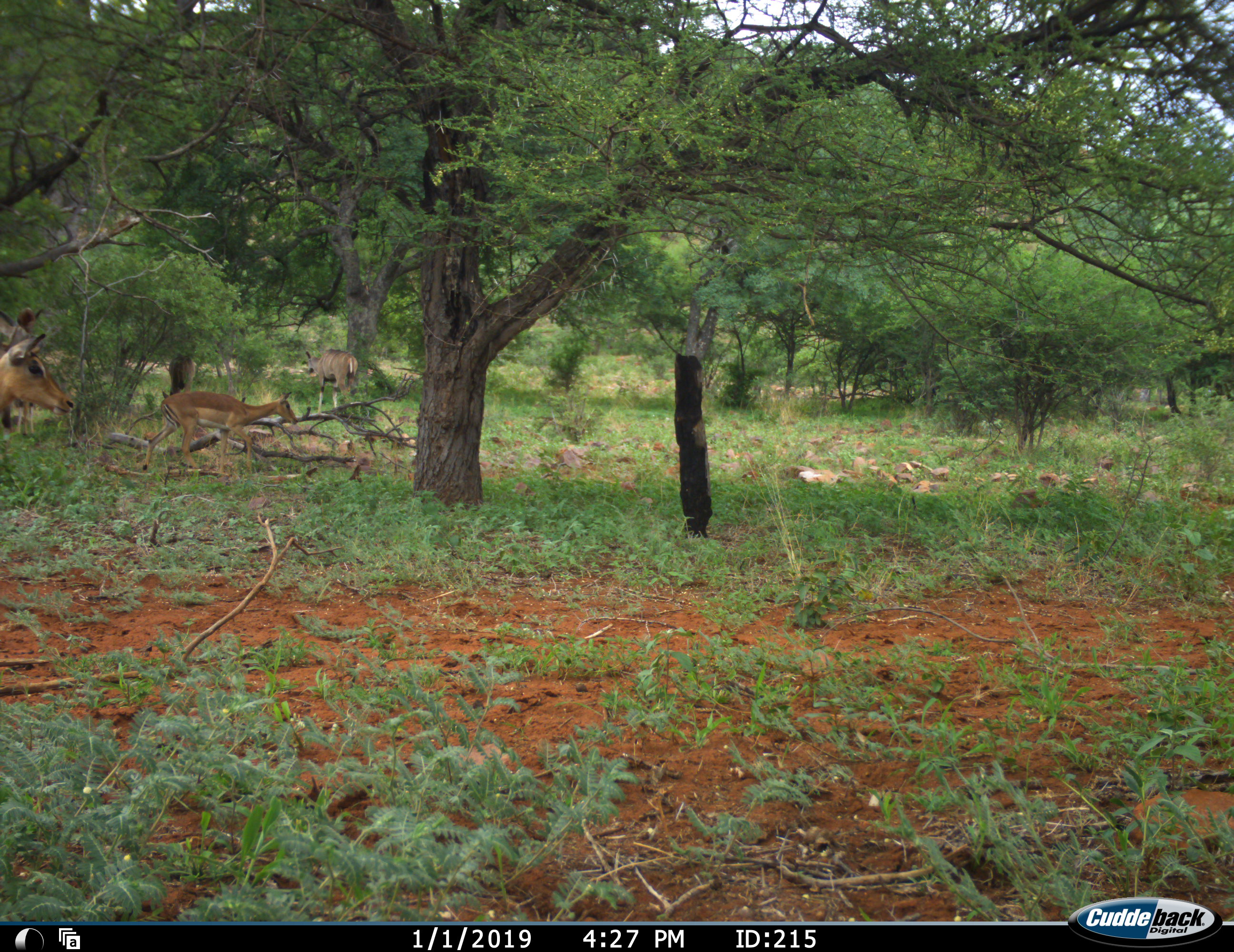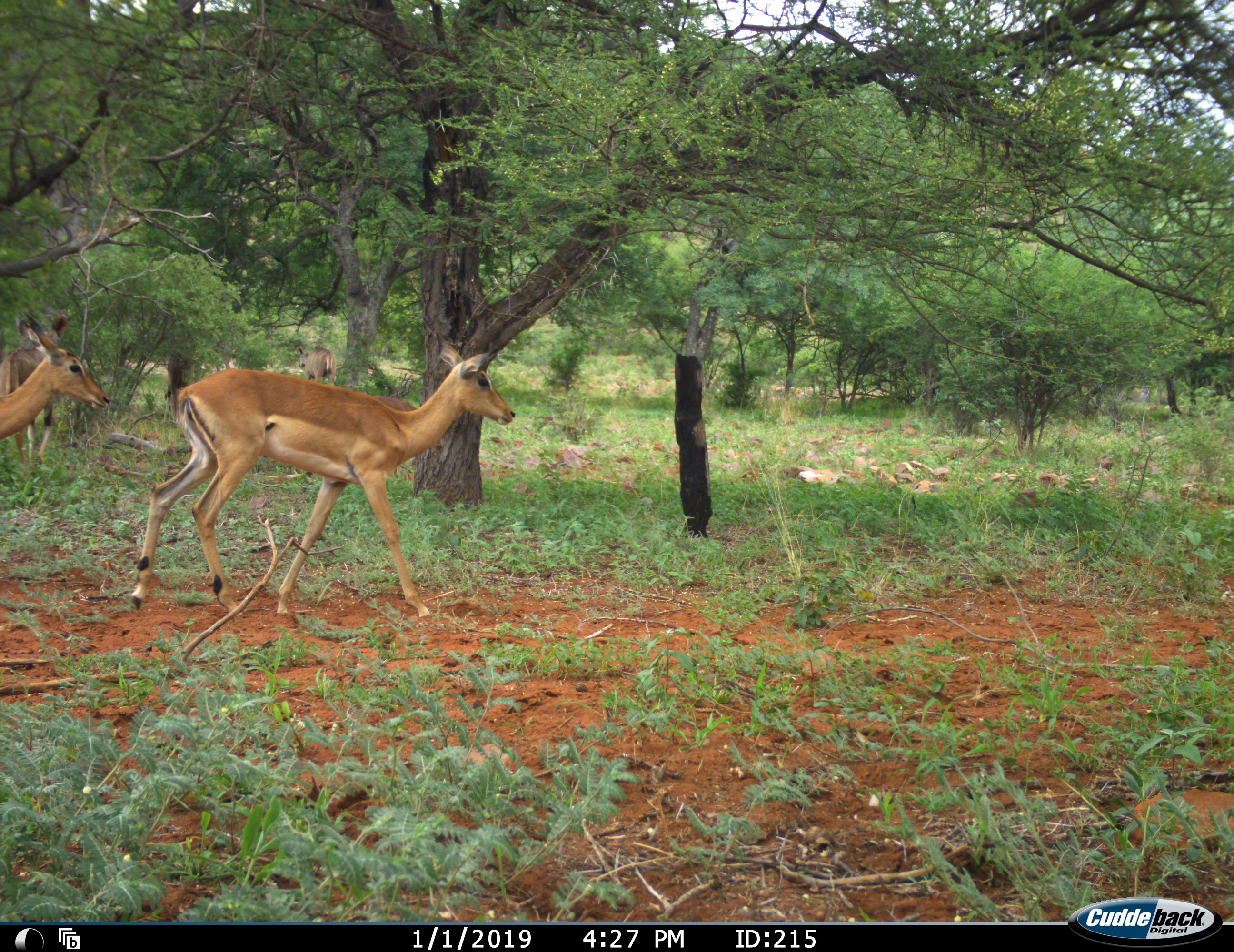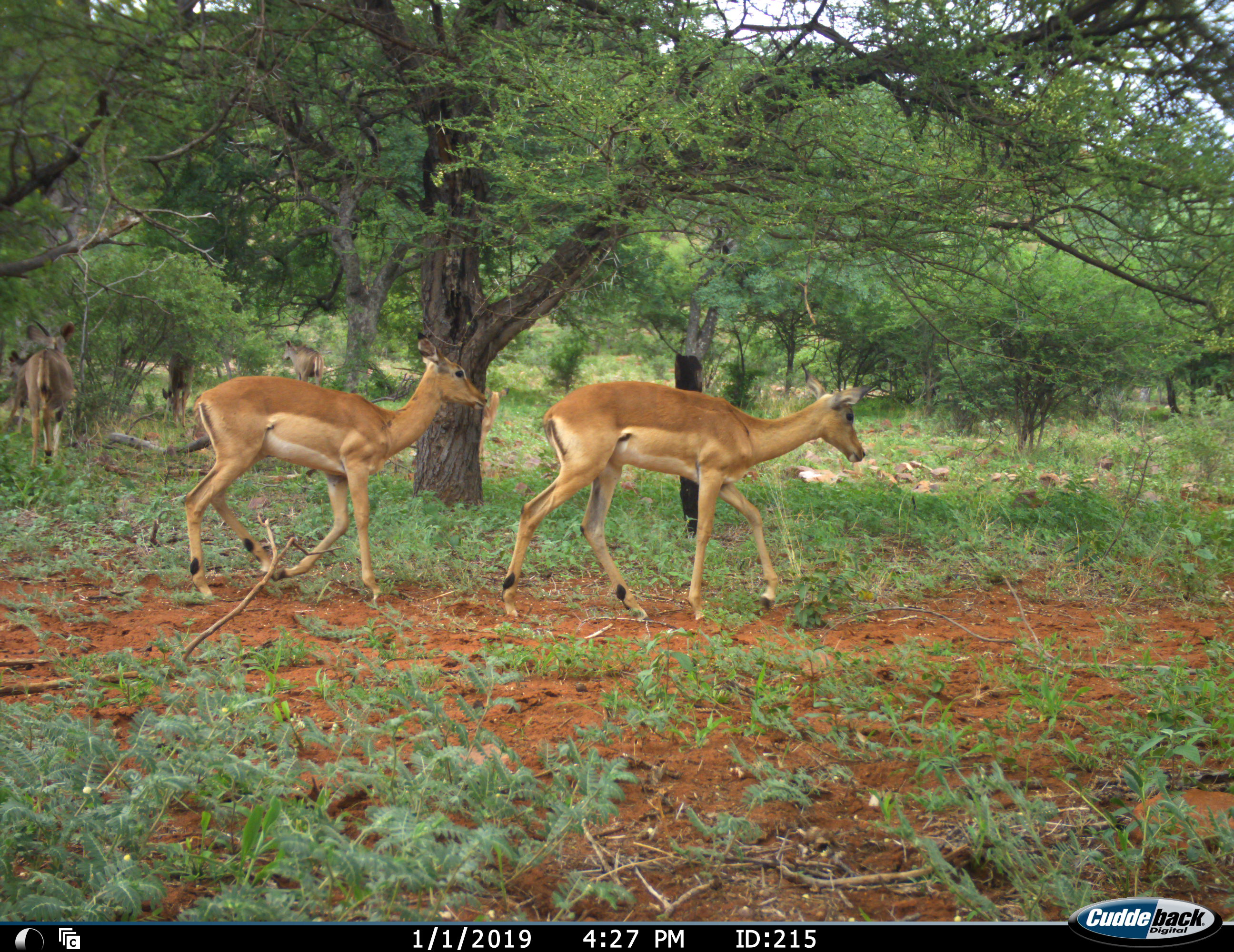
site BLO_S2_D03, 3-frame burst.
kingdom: Animalia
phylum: Chordata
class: Mammalia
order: Artiodactyla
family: Bovidae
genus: Aepyceros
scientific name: Aepyceros melampus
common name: impala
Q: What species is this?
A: Impala (Aepyceros melampus).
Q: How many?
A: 3.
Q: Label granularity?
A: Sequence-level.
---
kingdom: Animalia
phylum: Chordata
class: Mammalia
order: Artiodactyla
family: Bovidae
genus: Tragelaphus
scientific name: Tragelaphus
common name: kudu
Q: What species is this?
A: Kudu (Tragelaphus).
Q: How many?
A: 2.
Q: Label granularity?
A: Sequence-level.